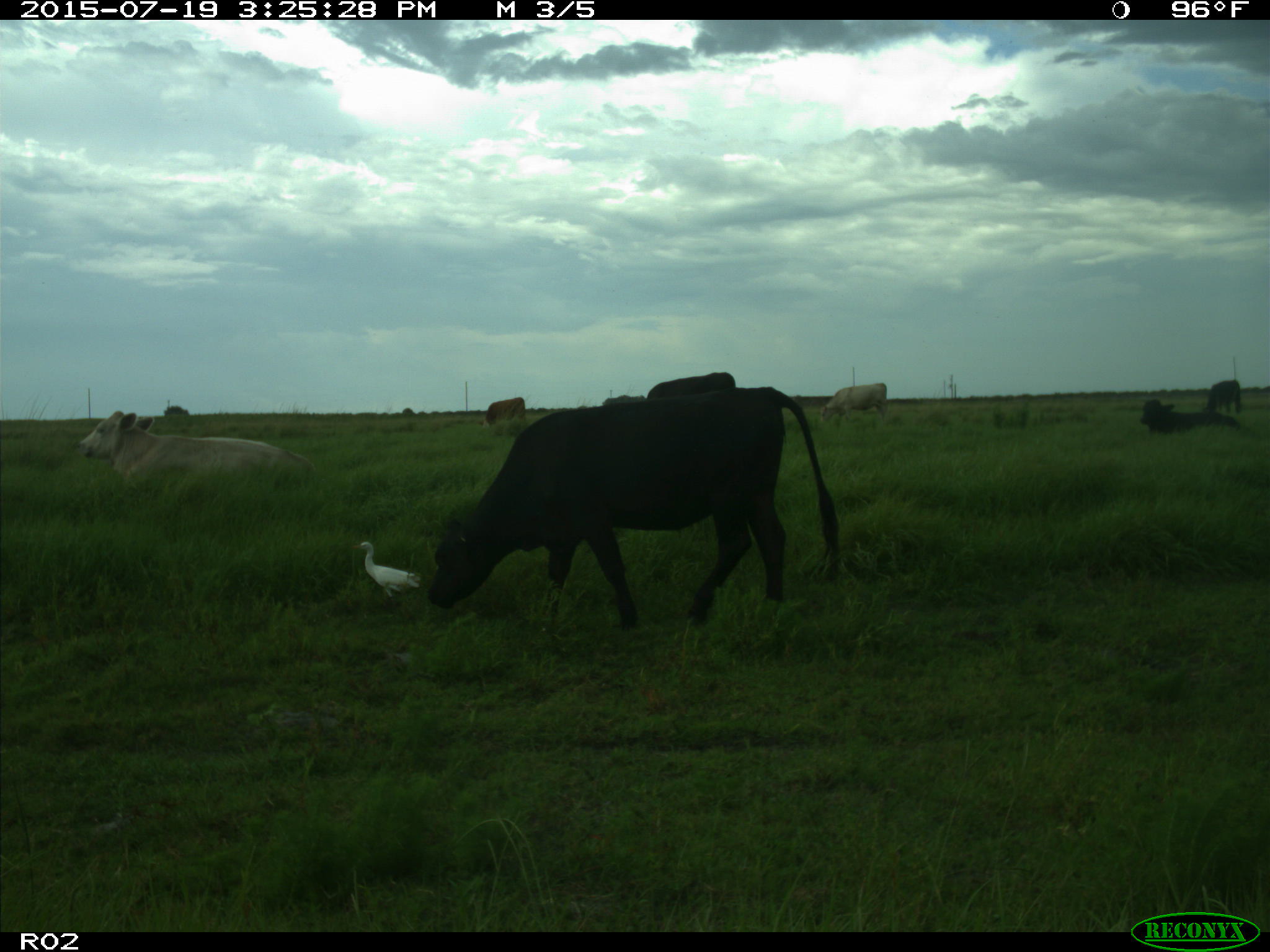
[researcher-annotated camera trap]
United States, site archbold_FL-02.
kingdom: Animalia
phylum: Chordata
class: Mammalia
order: Artiodactyla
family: Bovidae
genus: Bos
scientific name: Bos taurus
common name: domestic cow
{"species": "Bos taurus (domestic cow)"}